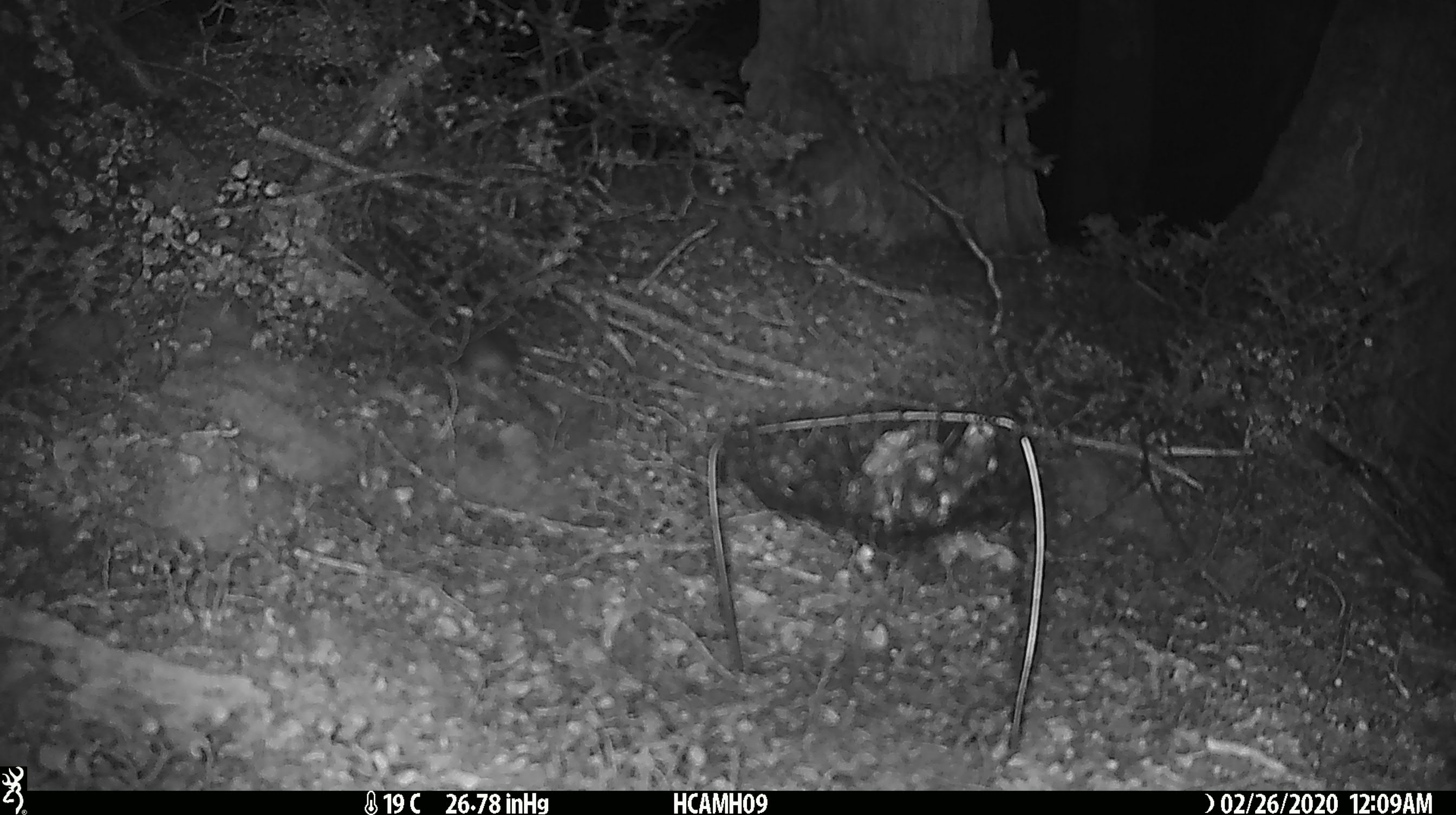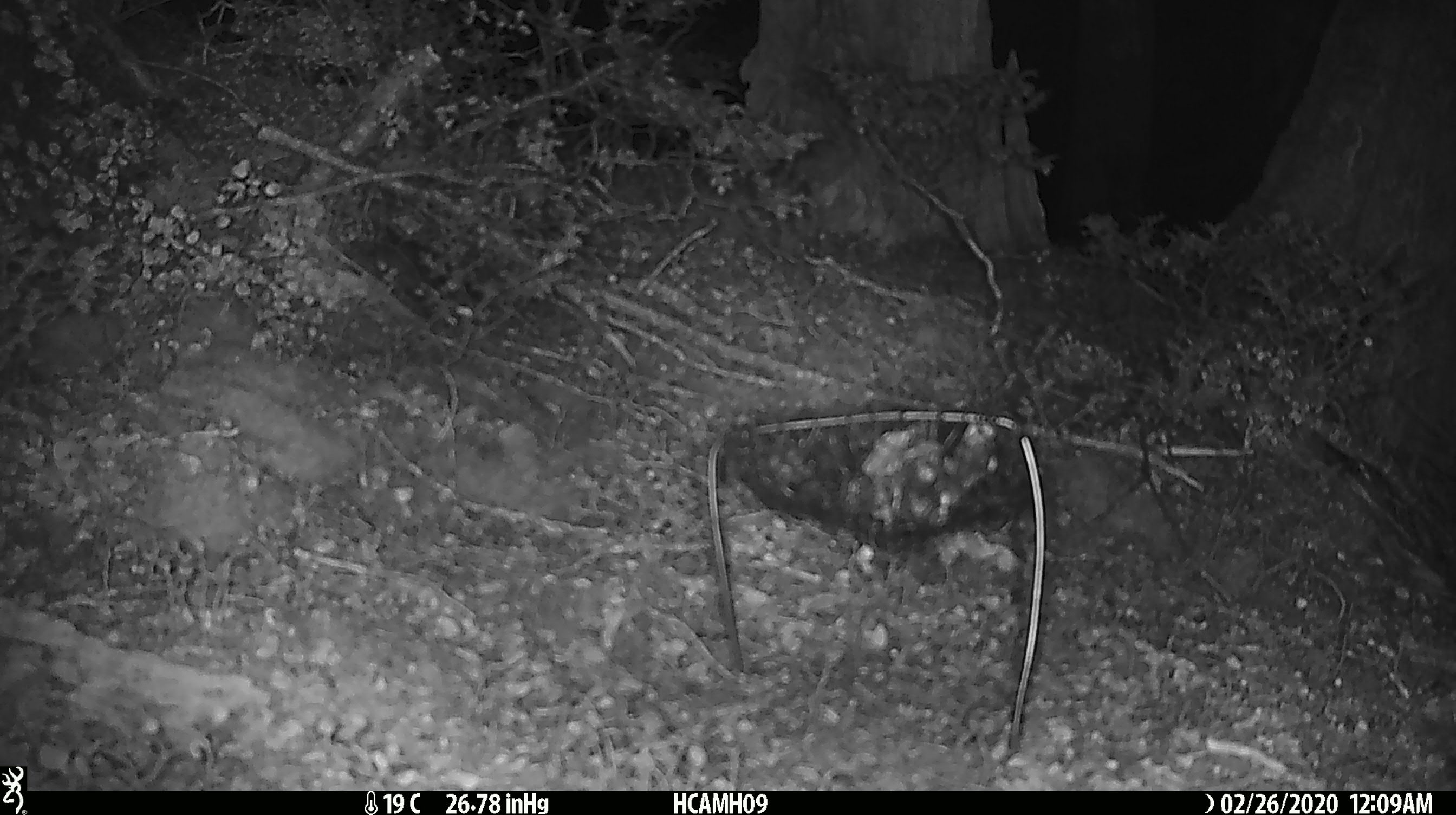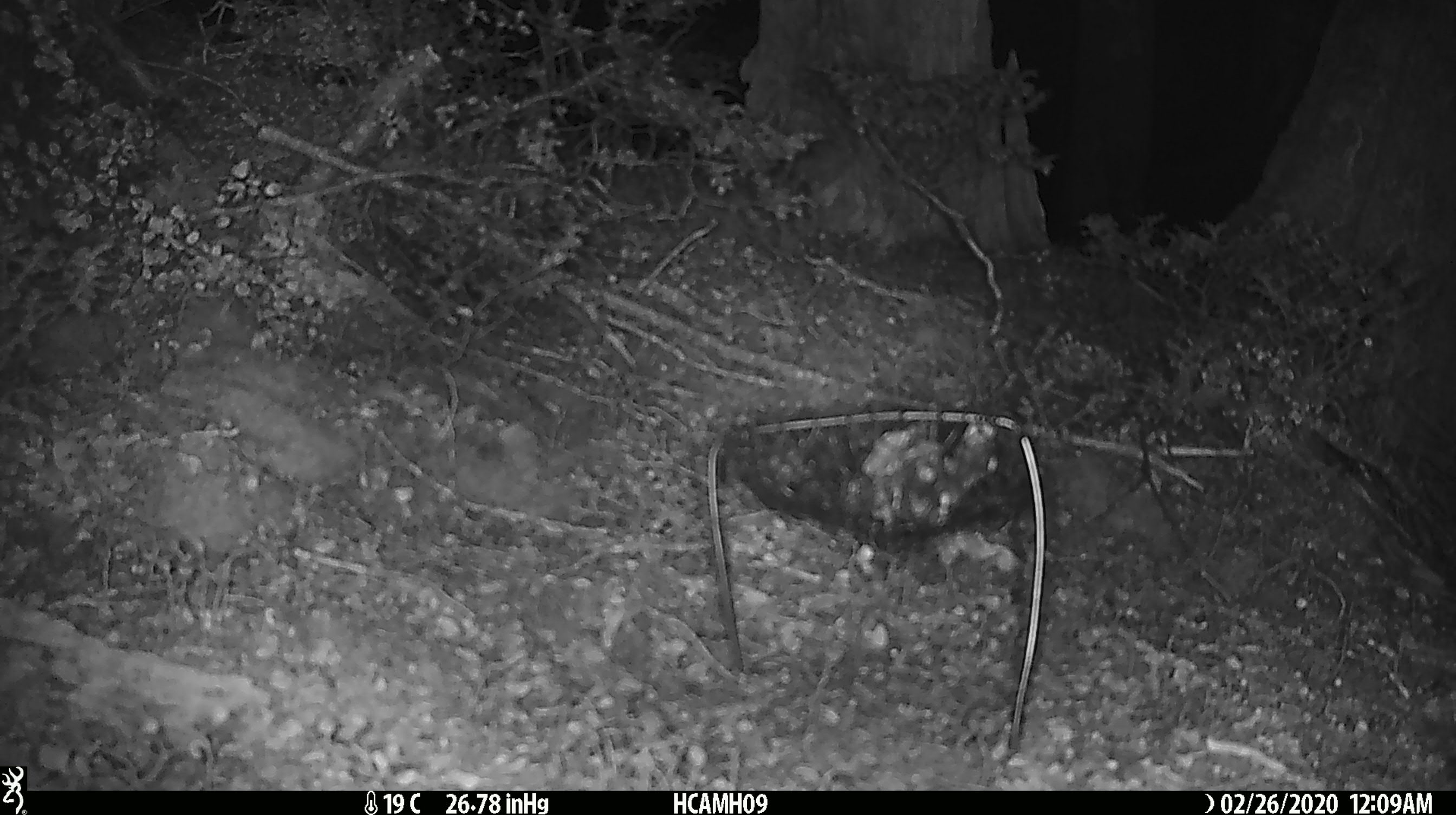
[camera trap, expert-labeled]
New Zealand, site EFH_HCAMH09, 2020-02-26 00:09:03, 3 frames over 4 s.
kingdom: Animalia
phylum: Chordata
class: Mammalia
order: Rodentia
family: Muridae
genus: Mus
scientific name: Mus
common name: mouse